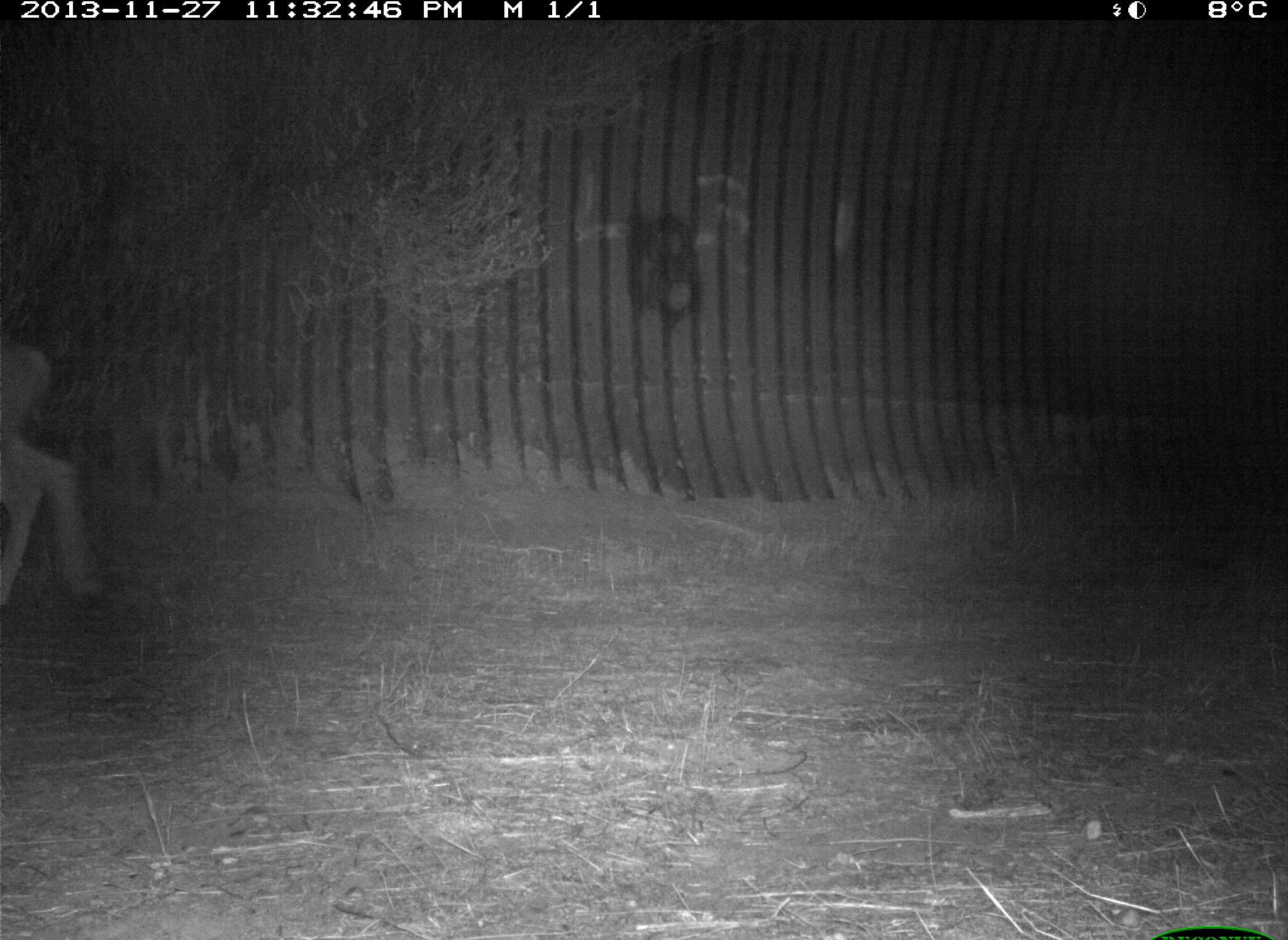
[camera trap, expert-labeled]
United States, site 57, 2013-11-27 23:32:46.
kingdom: Animalia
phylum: Chordata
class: Mammalia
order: Artiodactyla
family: Cervidae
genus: Odocoileus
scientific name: Odocoileus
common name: deer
Deer (Odocoileus).